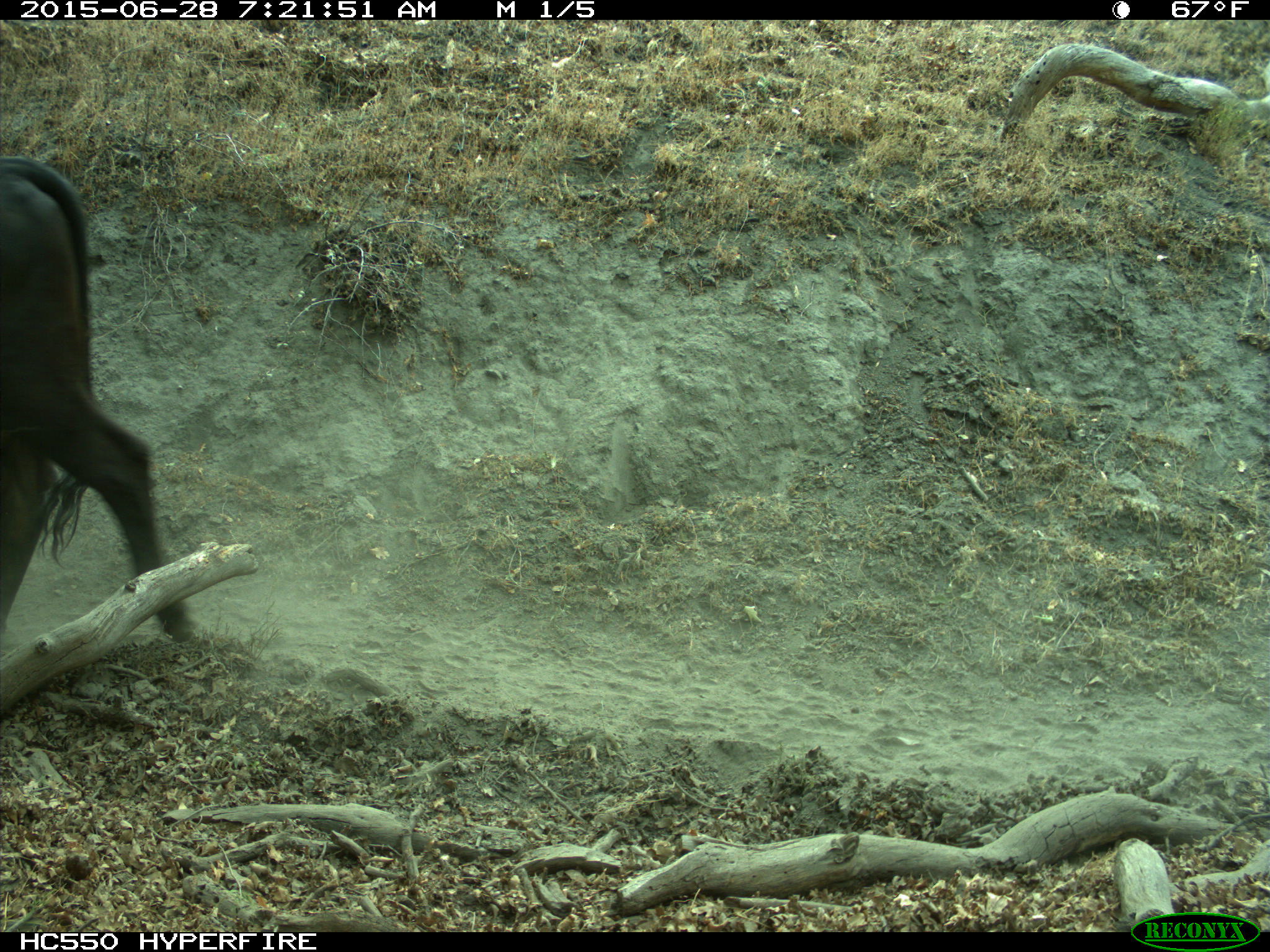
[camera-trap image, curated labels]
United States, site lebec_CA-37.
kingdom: Animalia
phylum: Chordata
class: Mammalia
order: Artiodactyla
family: Bovidae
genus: Bos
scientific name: Bos taurus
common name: domestic cow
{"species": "Bos taurus (domestic cow)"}